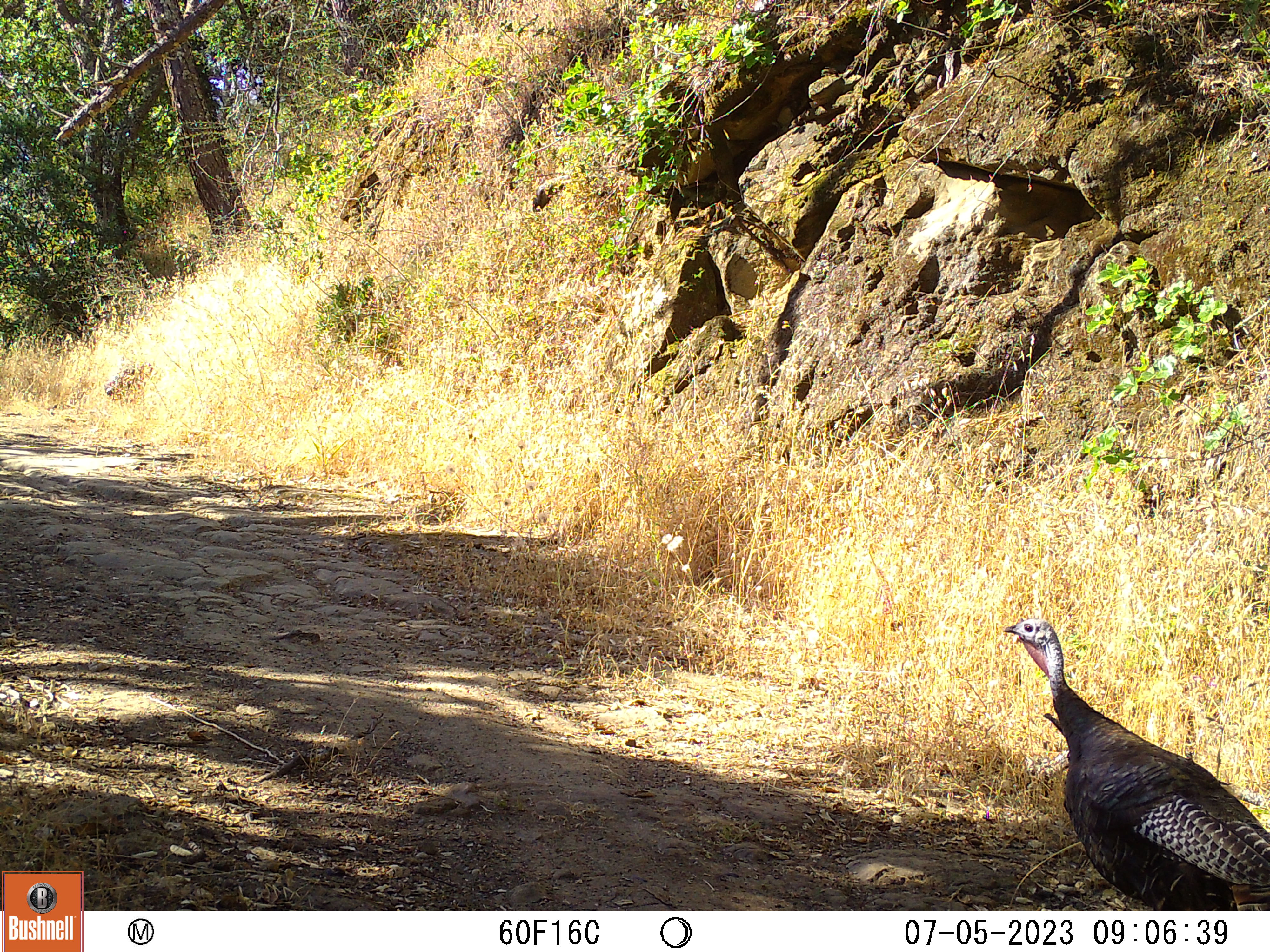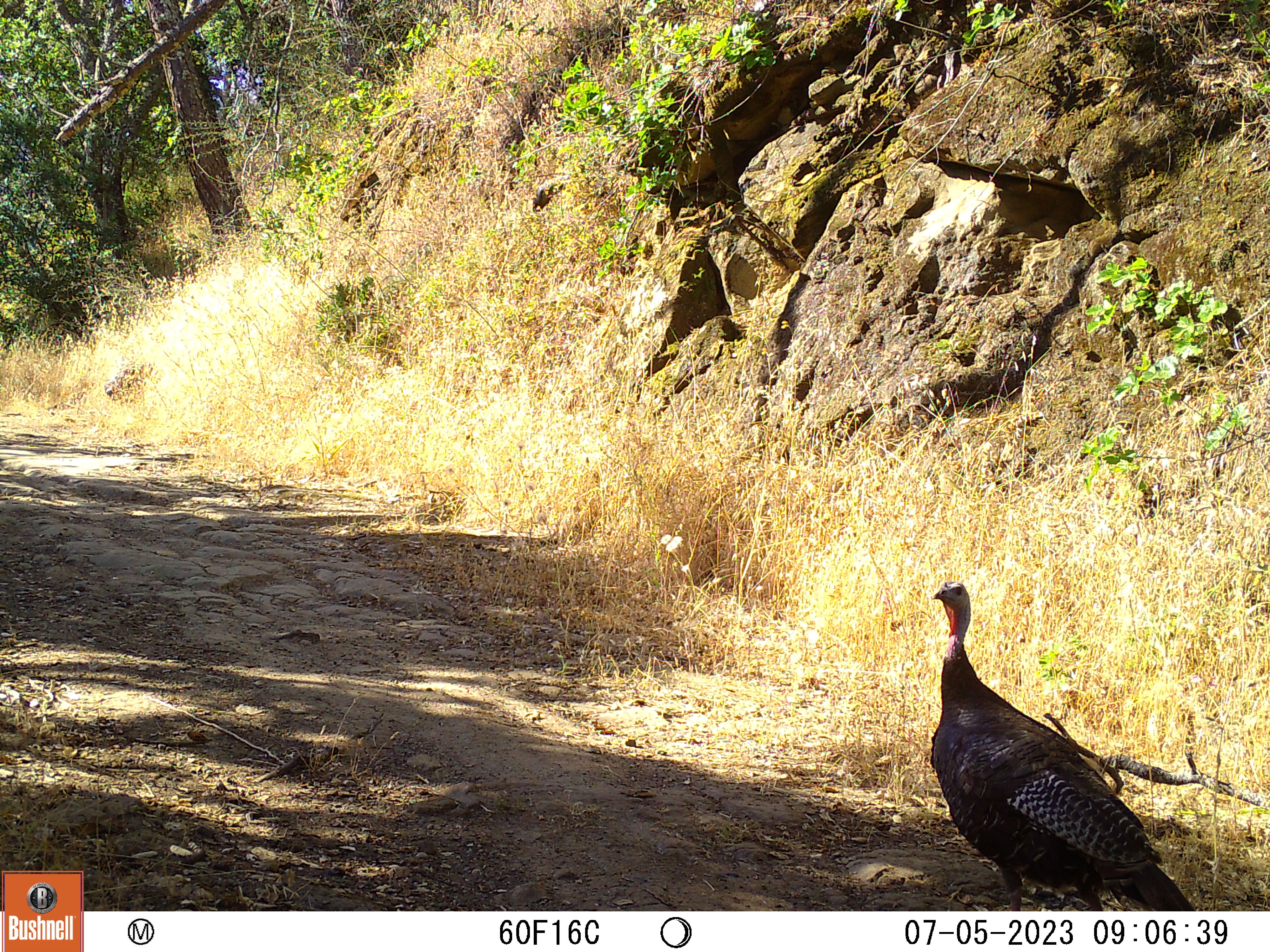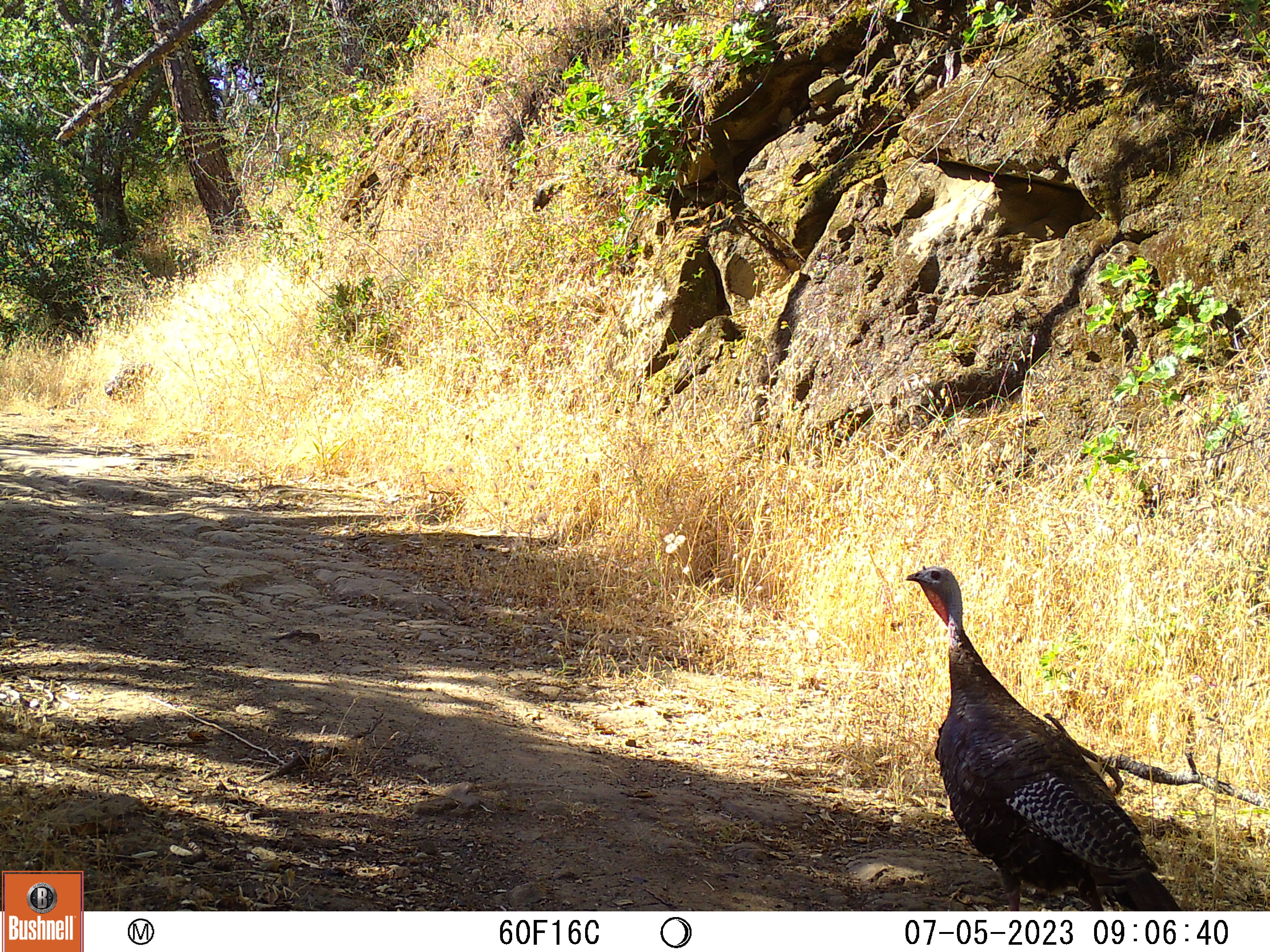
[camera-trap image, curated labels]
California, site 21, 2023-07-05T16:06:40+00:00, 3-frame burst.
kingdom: Animalia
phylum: Chordata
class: Aves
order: Galliformes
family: Phasianidae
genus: Meleagris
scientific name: Meleagris gallopavo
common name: turkey